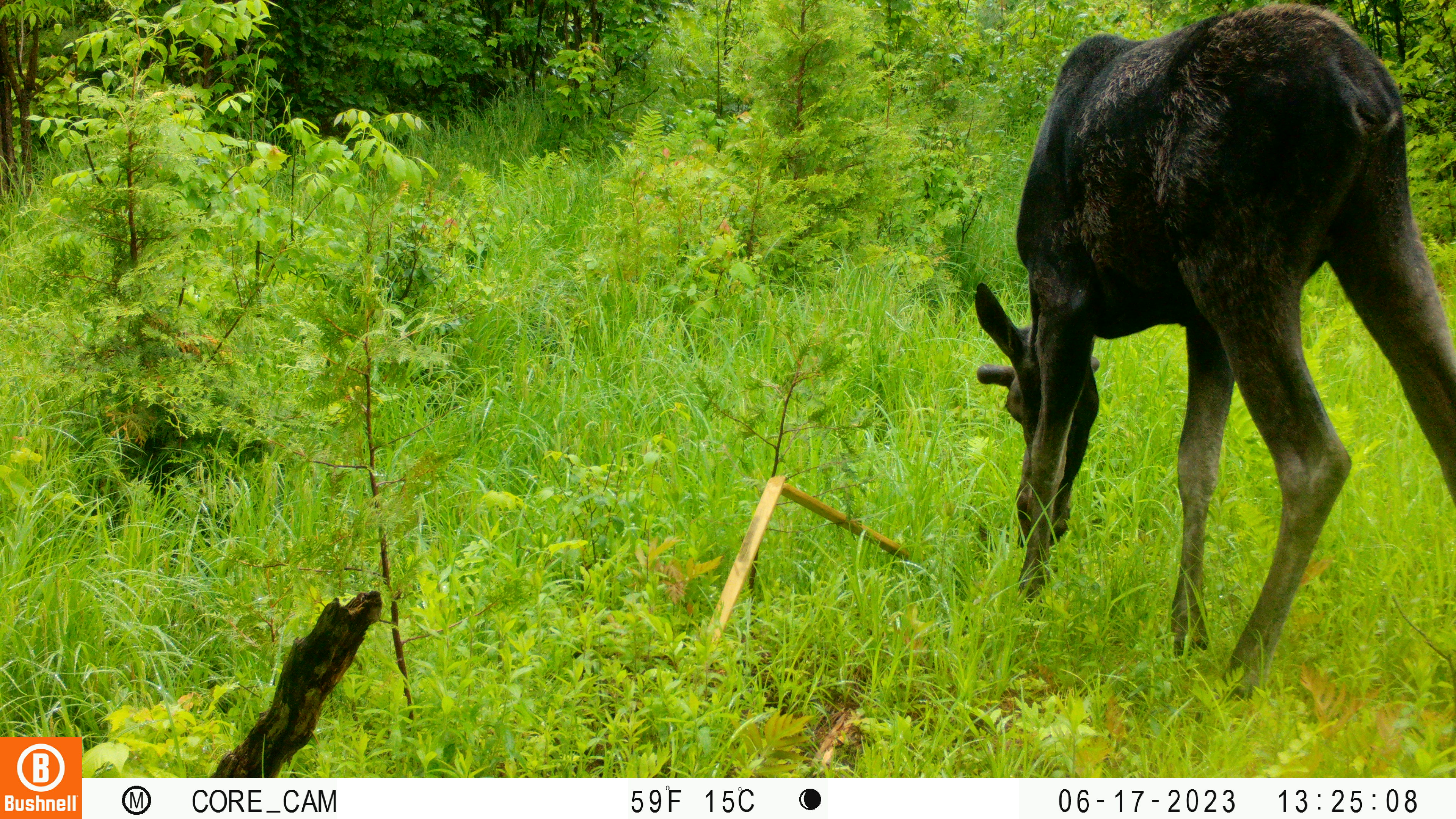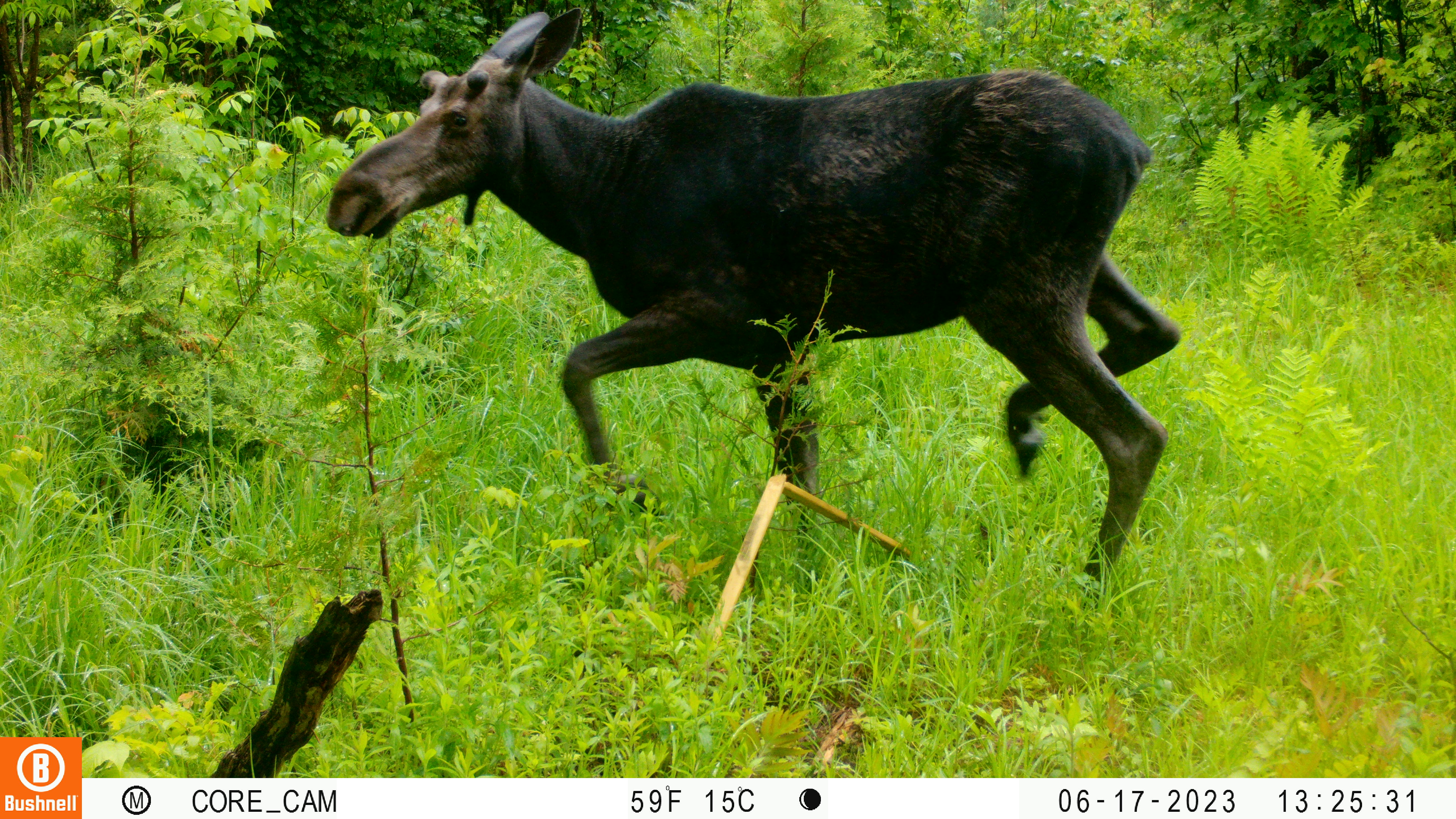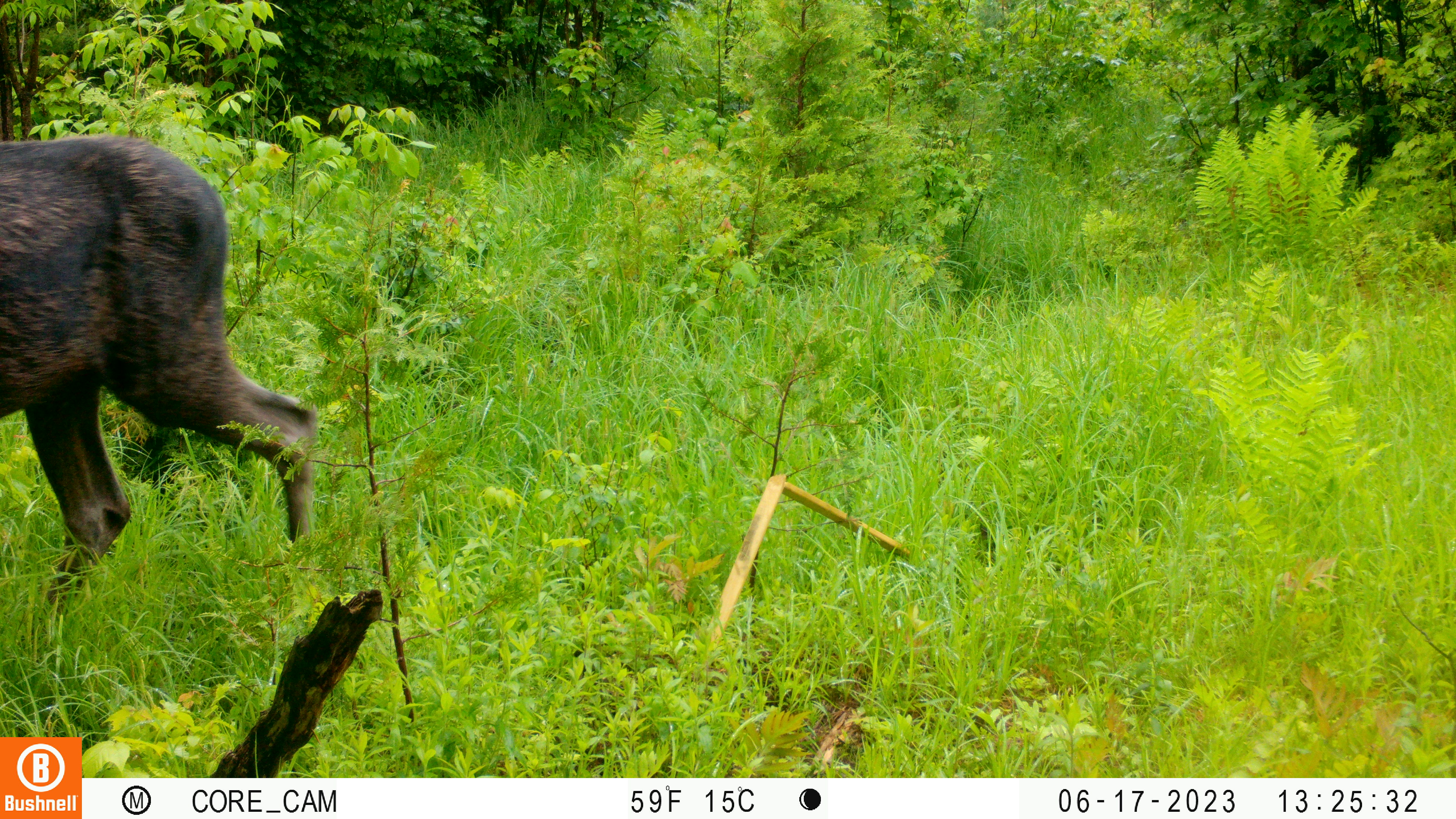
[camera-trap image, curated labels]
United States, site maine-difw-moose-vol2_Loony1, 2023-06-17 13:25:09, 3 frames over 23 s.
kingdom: Animalia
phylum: Chordata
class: Mammalia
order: Artiodactyla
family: Cervidae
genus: Alces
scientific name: Alces alces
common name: moose